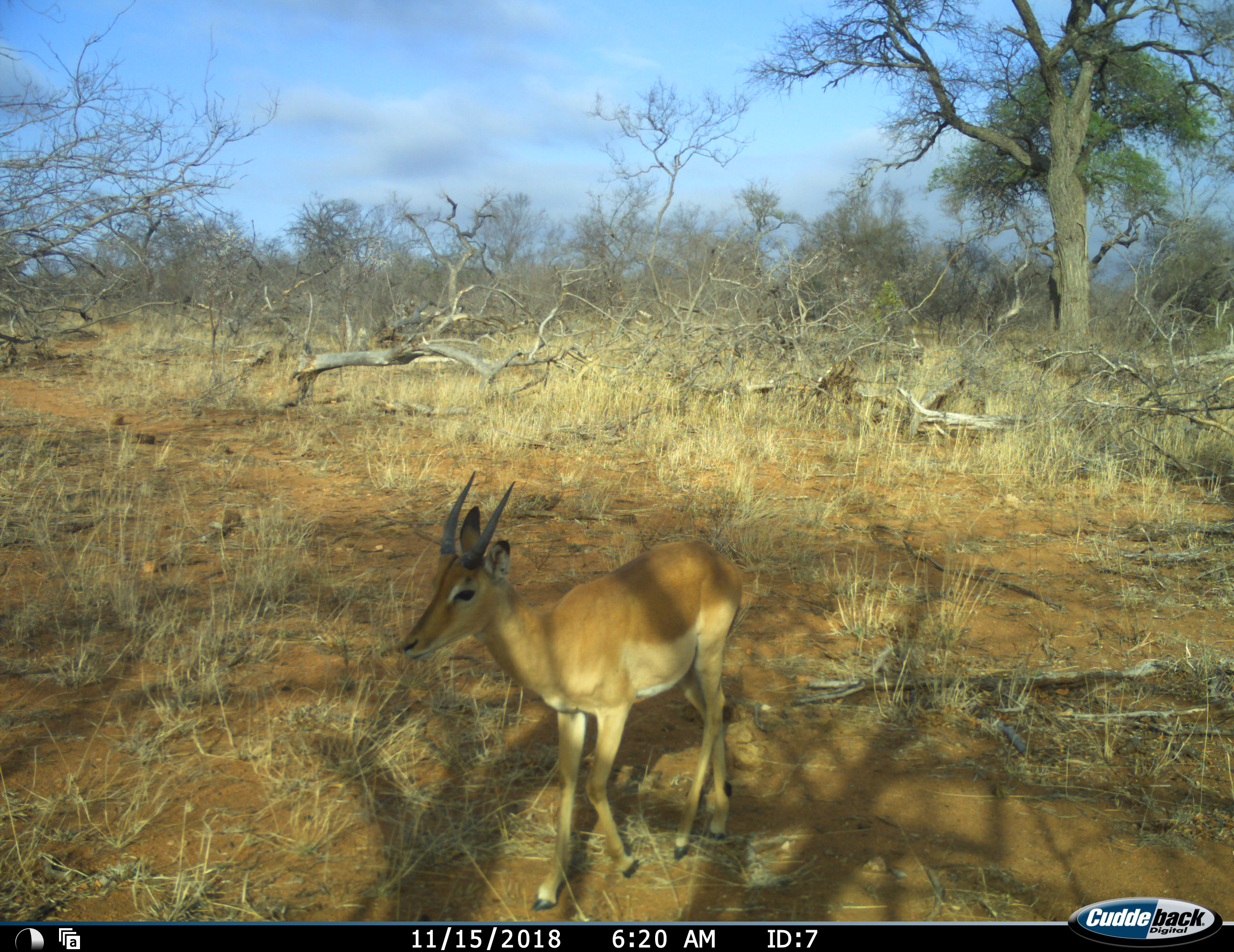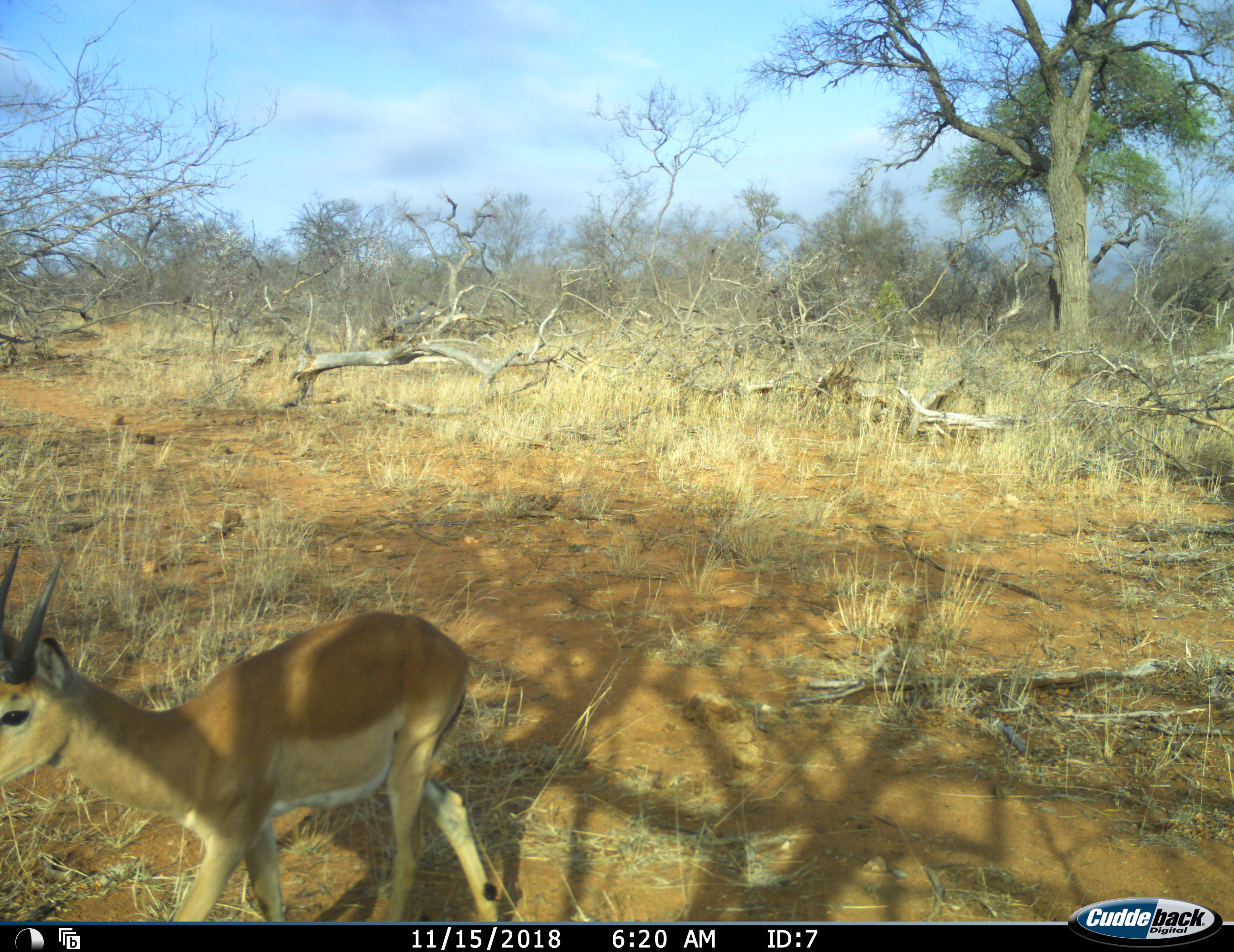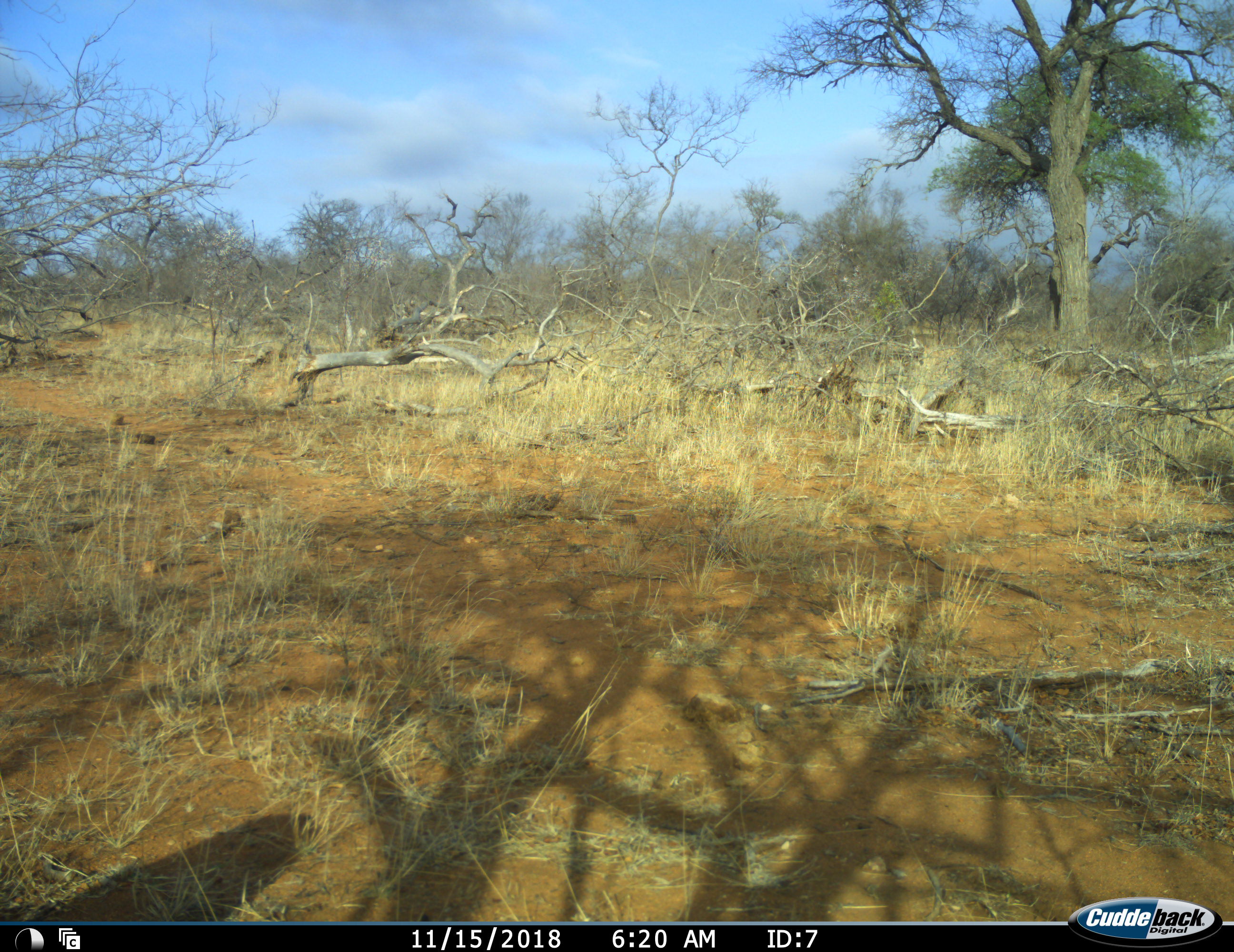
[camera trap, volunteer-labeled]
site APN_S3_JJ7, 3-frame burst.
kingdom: Animalia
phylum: Chordata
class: Mammalia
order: Artiodactyla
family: Bovidae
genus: Aepyceros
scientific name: Aepyceros melampus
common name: impala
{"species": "impala (Aepyceros melampus)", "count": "1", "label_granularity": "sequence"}